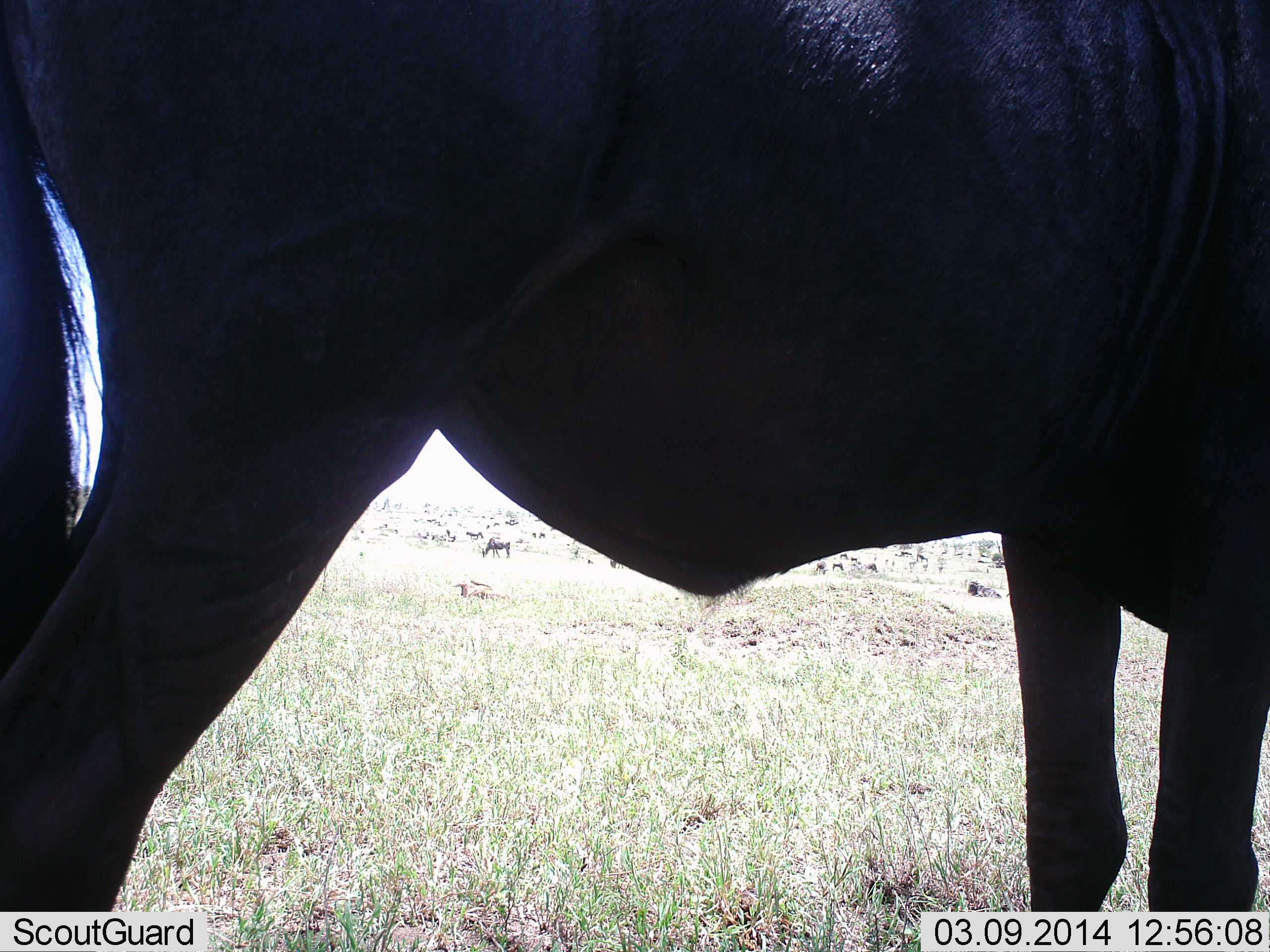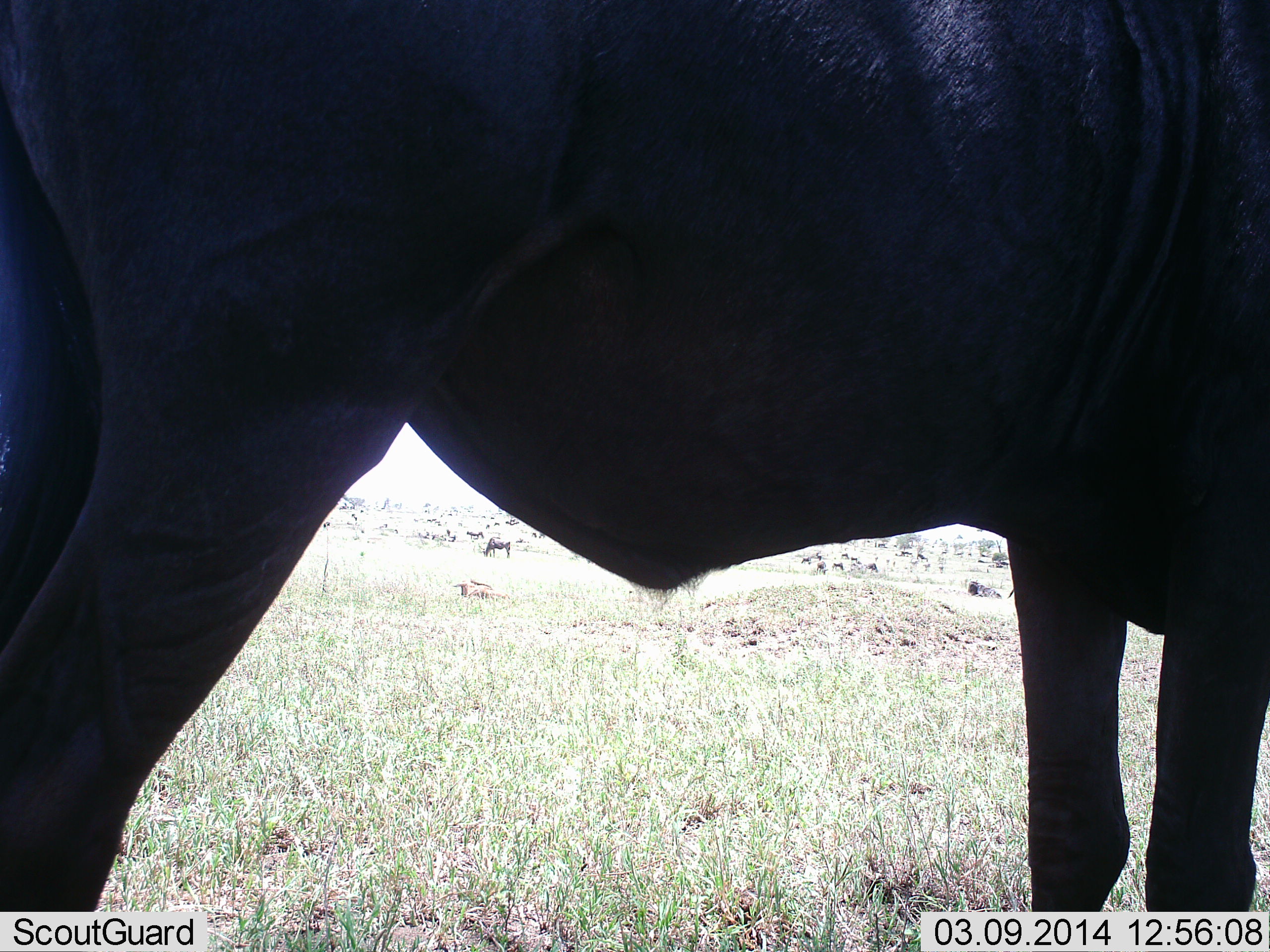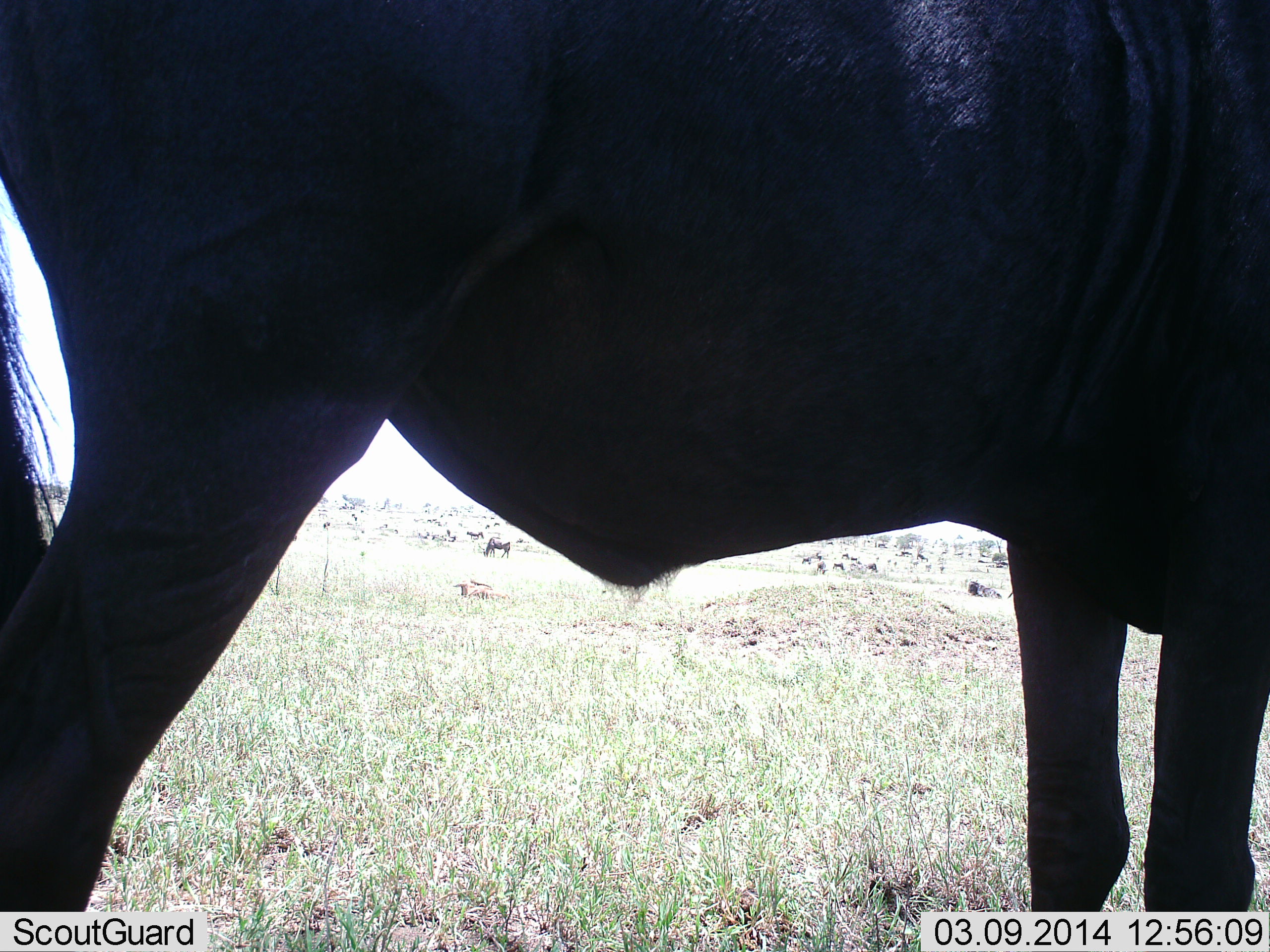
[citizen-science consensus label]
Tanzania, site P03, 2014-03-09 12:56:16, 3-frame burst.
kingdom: Animalia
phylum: Chordata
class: Mammalia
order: Artiodactyla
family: Bovidae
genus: Connochaetes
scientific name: Connochaetes taurinus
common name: blue wildebeest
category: wildebeest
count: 1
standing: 100%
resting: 20%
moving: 0%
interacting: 0%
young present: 0%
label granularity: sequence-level